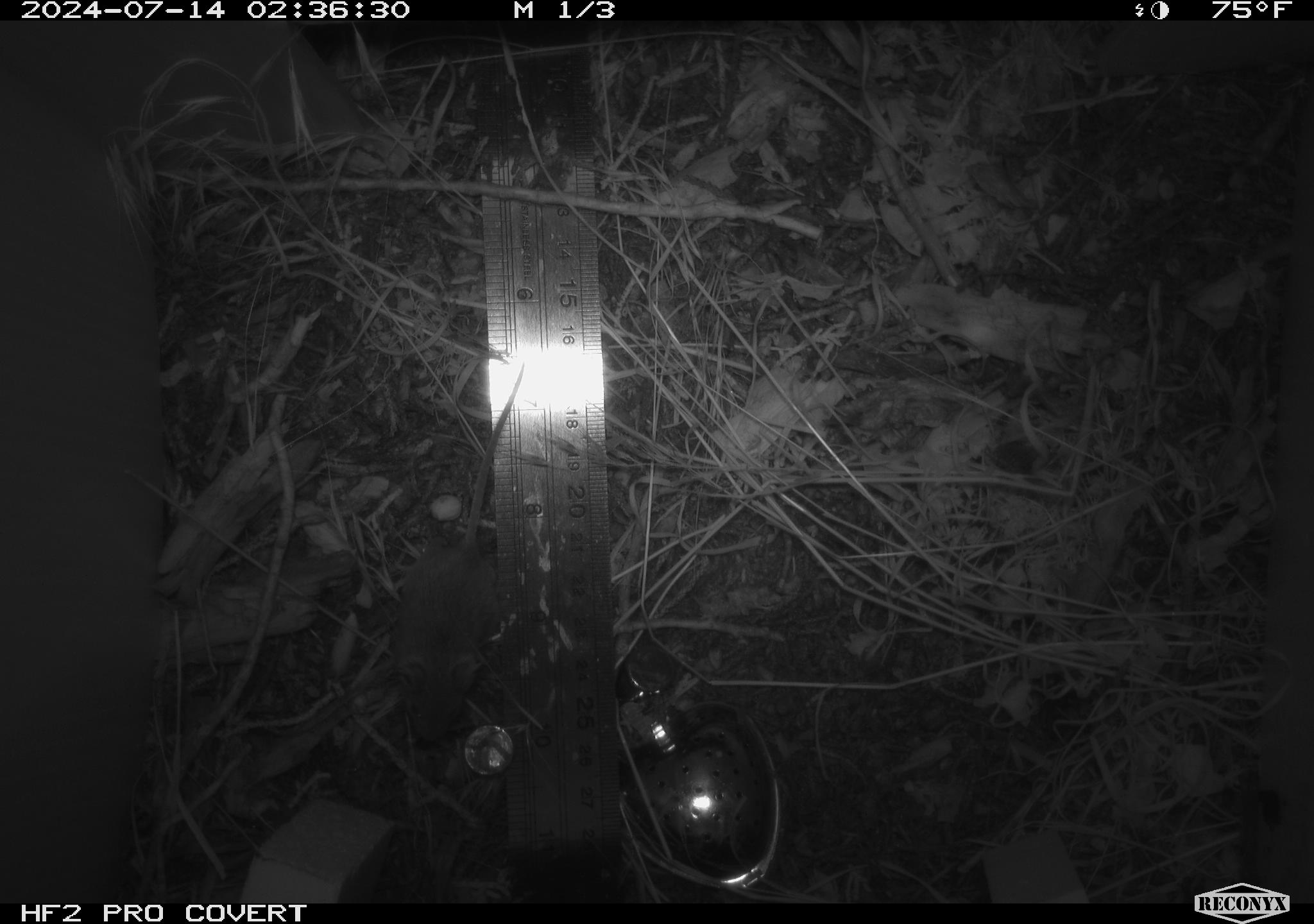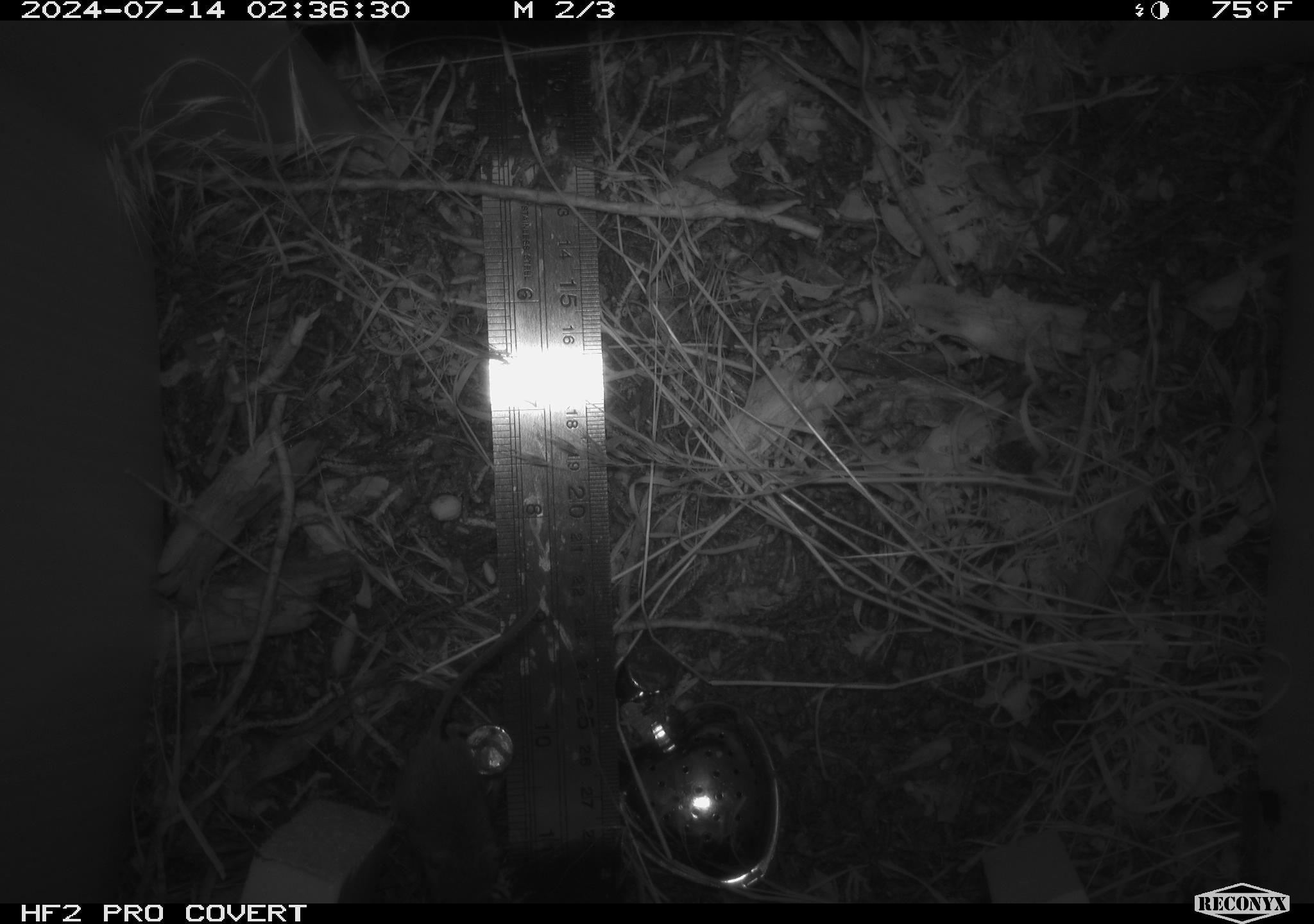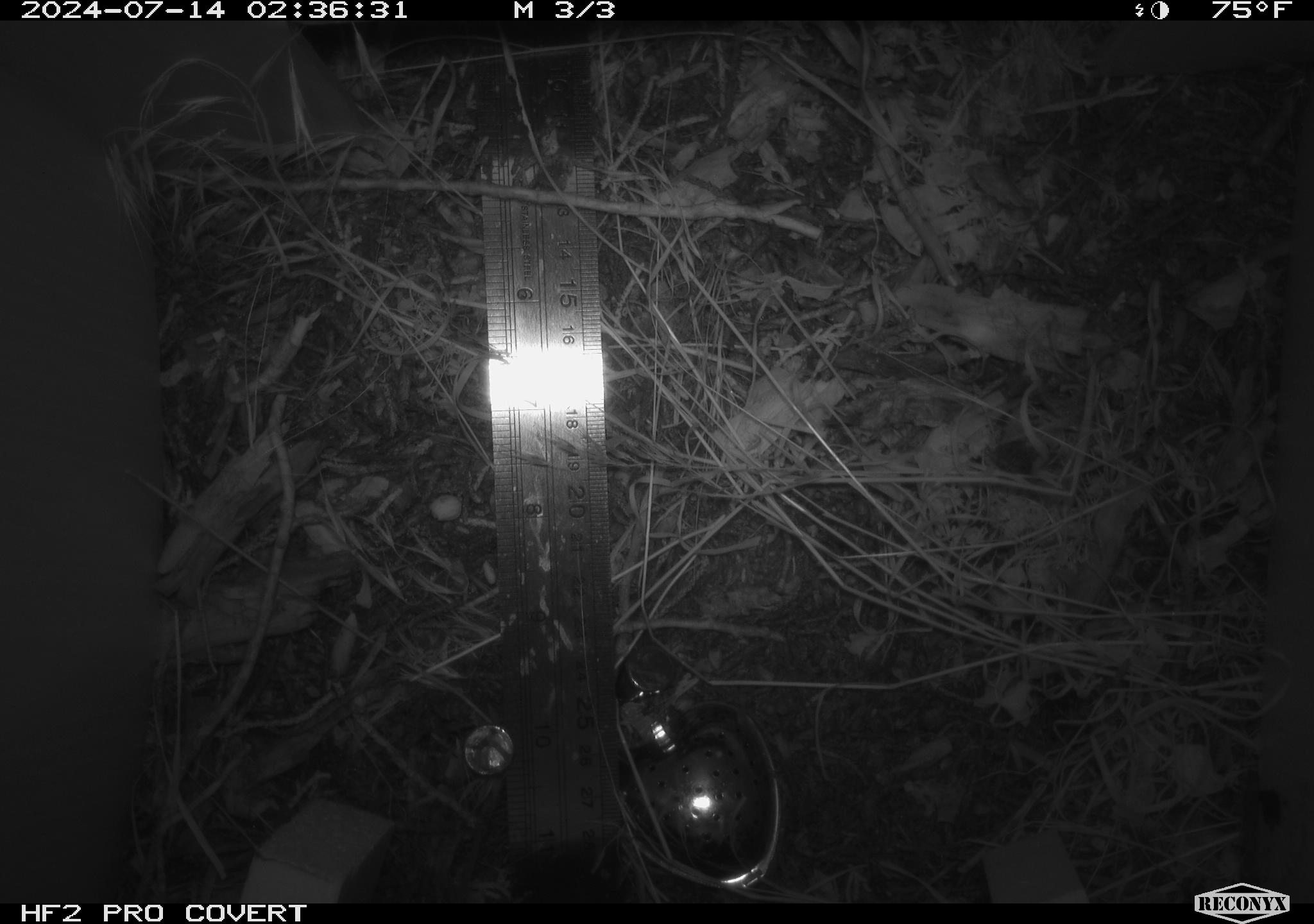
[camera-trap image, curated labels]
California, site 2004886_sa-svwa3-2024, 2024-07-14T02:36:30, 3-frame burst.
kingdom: Animalia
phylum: Chordata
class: Mammalia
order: Rodentia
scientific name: Rodentia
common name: mouse species